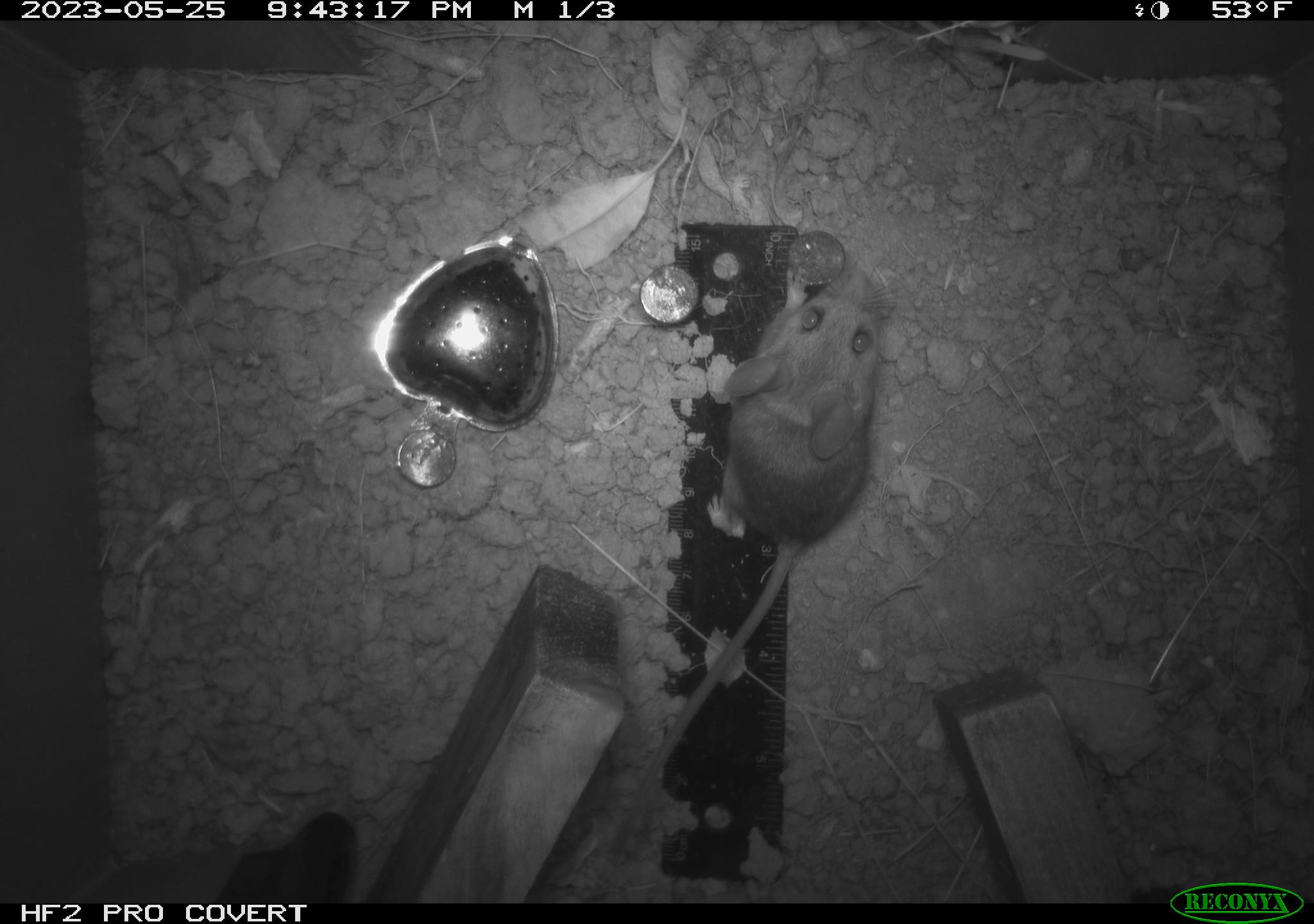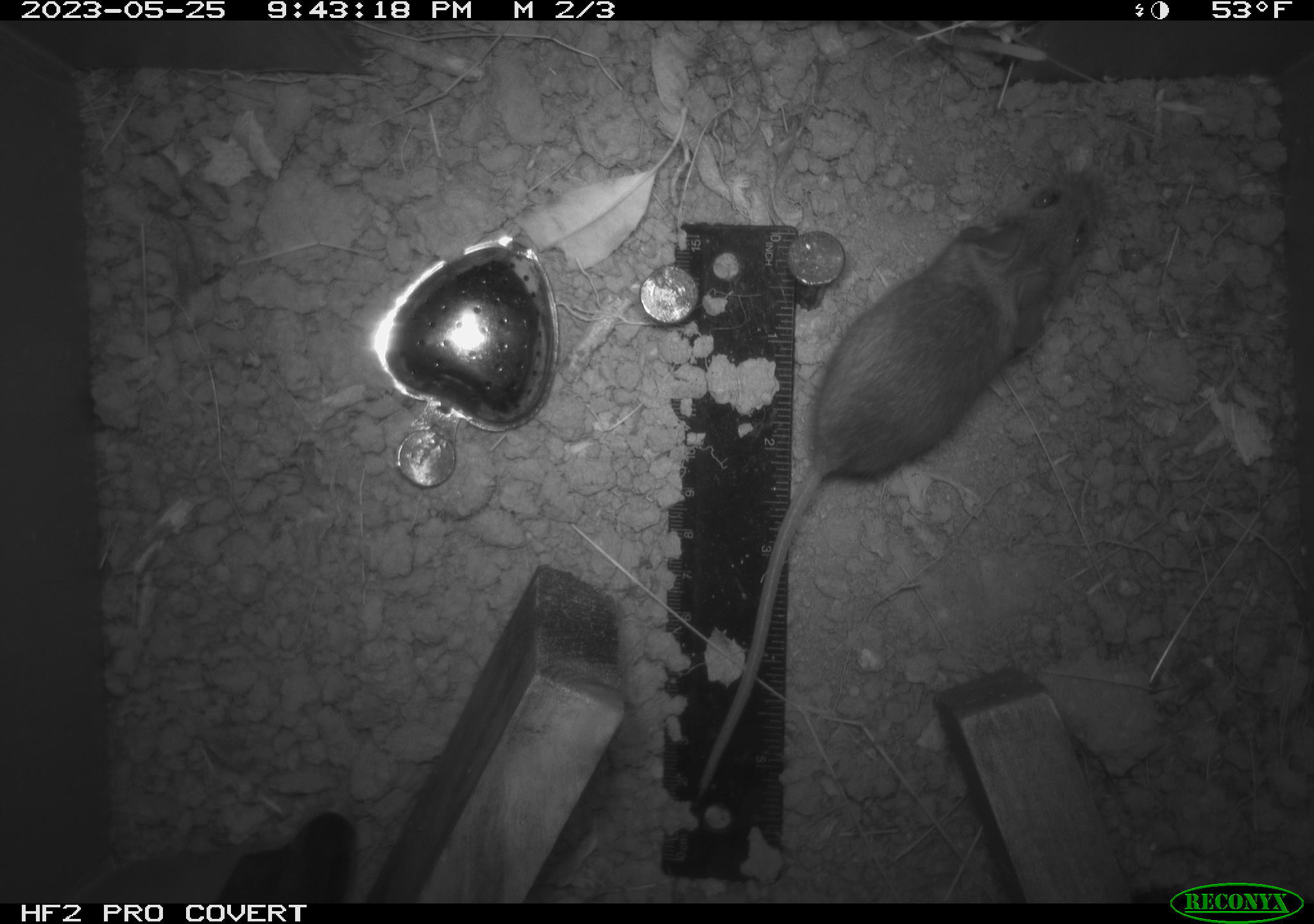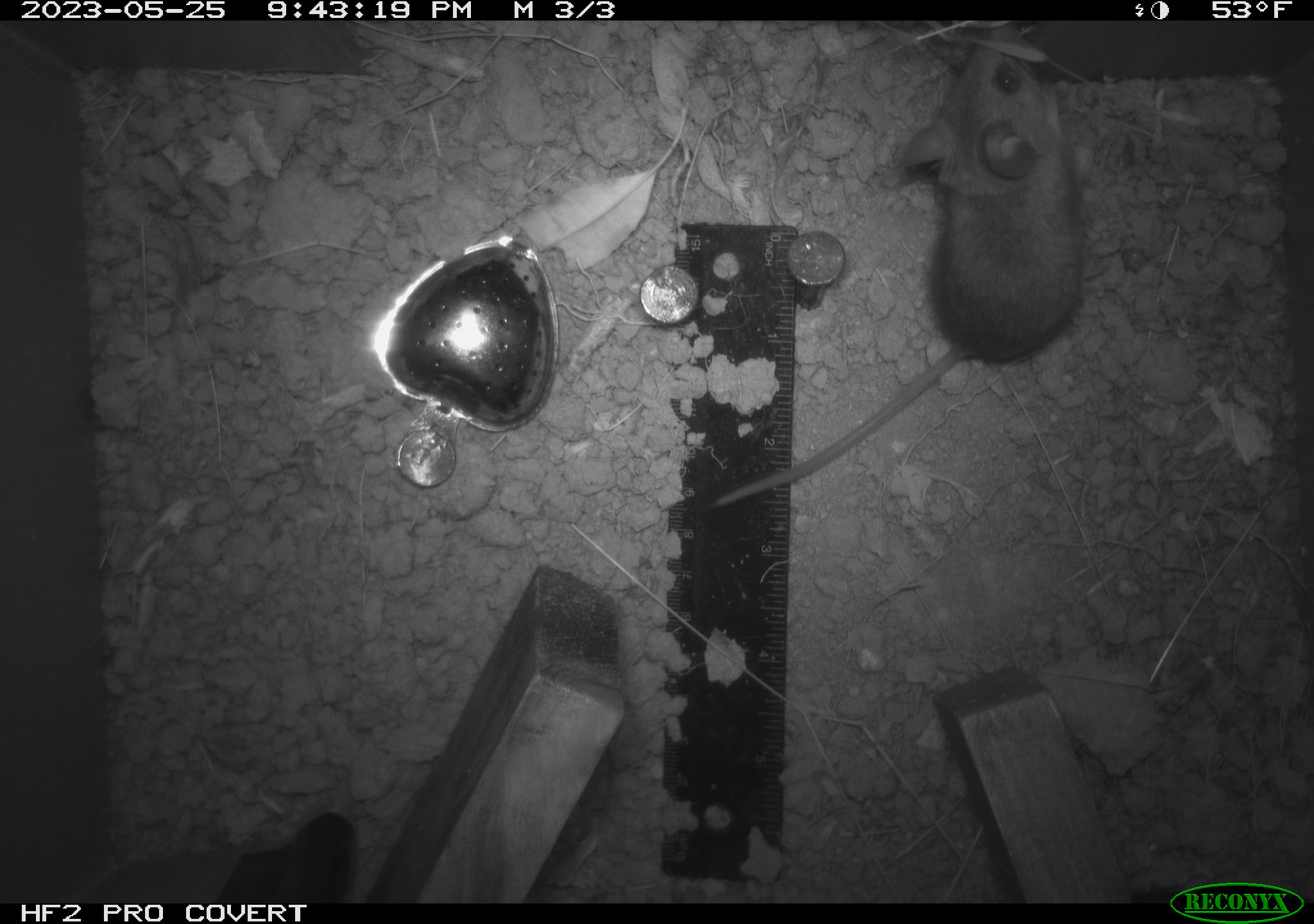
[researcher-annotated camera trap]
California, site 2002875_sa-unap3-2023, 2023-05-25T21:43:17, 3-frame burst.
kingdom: Animalia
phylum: Chordata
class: Mammalia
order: Rodentia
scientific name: Rodentia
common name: mouse species